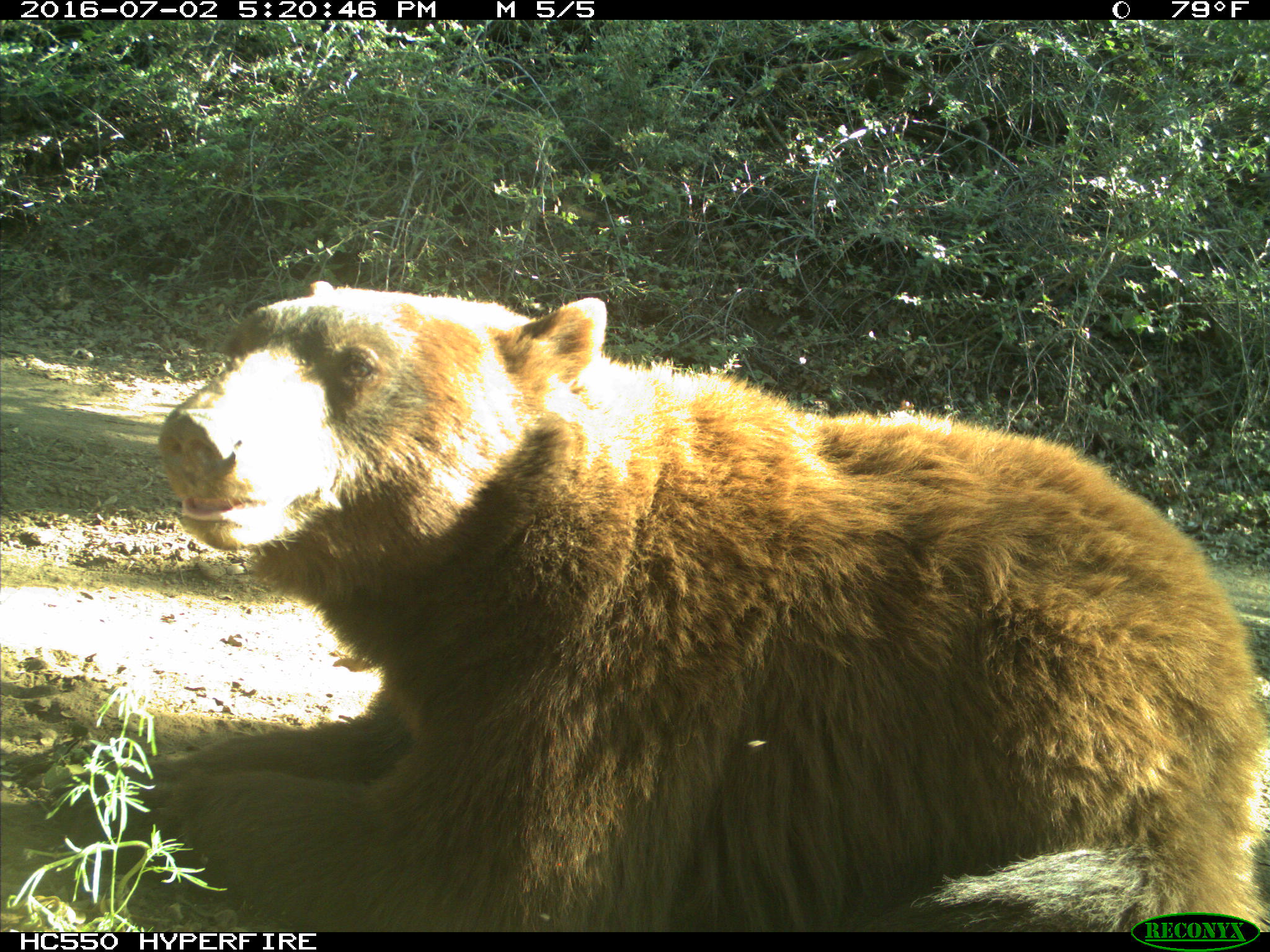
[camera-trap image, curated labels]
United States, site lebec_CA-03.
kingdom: Animalia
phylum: Chordata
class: Mammalia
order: Carnivora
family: Ursidae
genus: Ursus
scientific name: Ursus americanus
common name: american black bear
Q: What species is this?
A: Ursus americanus (american black bear).